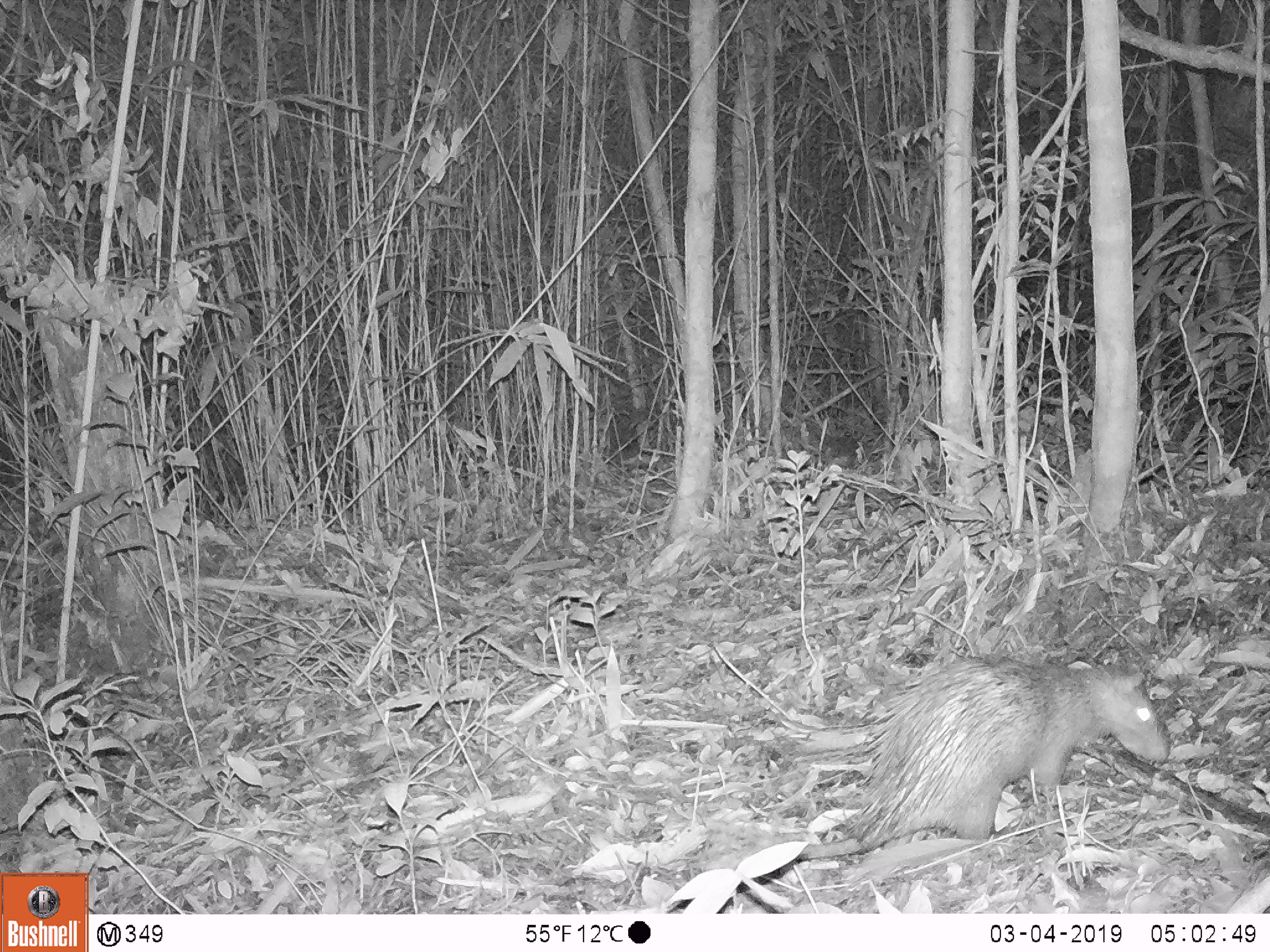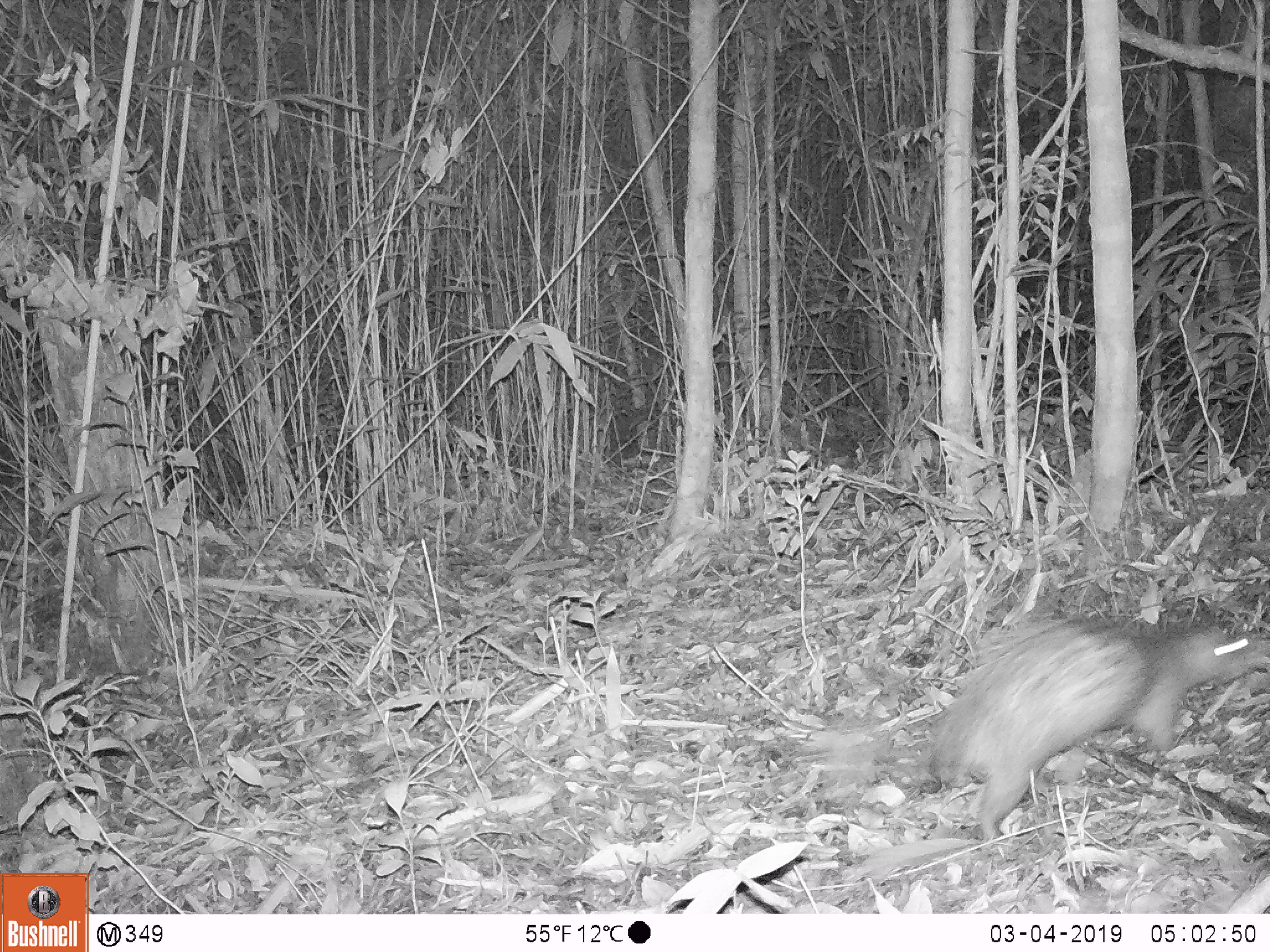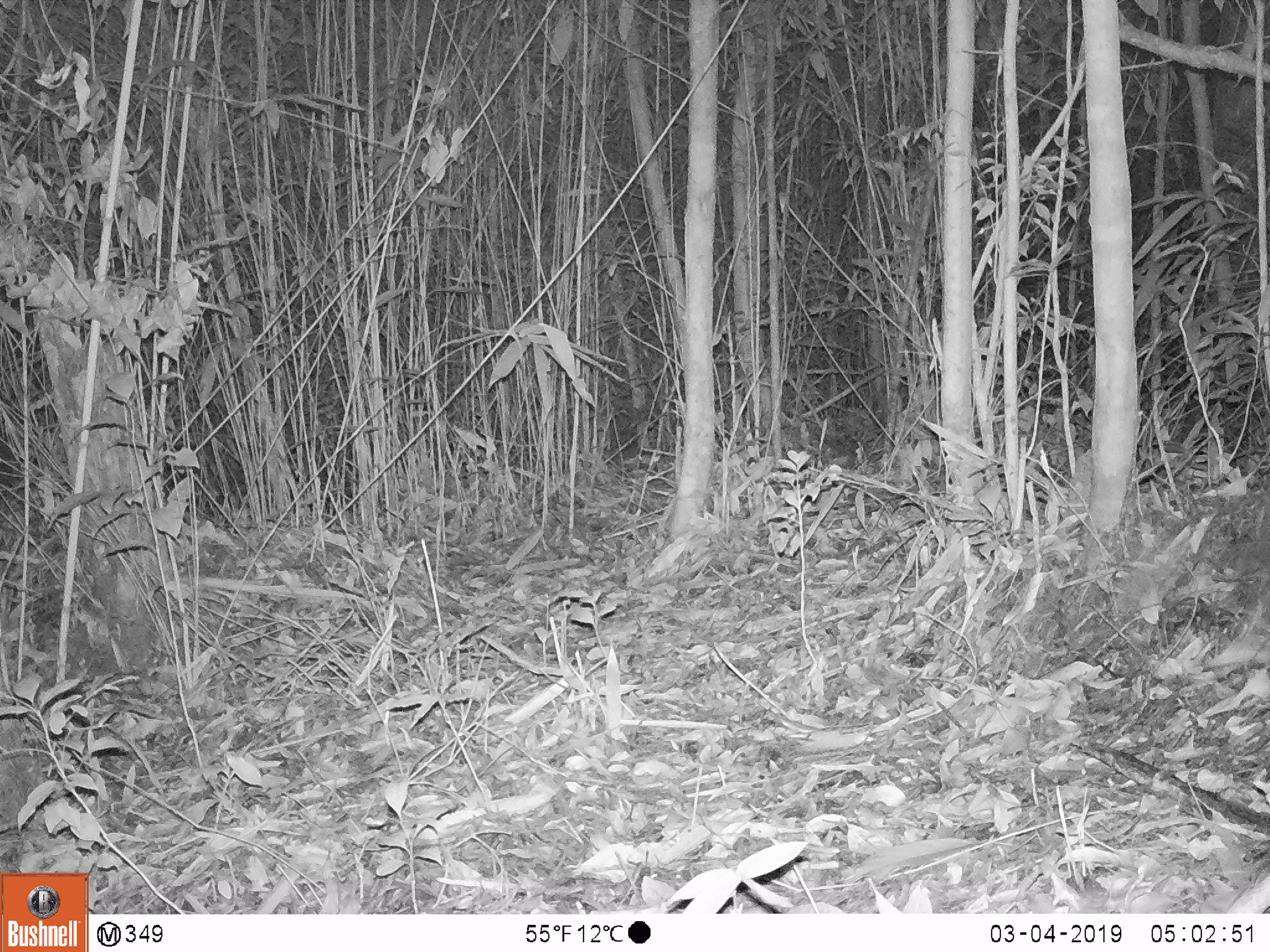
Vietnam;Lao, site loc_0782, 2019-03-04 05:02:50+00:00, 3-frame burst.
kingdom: Animalia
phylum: Chordata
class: Mammalia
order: Rodentia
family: Hystricidae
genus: Atherurus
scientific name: Atherurus macrourus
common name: asiatic brush-tailed porcupine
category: asiatic brush tailed porcupine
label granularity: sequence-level